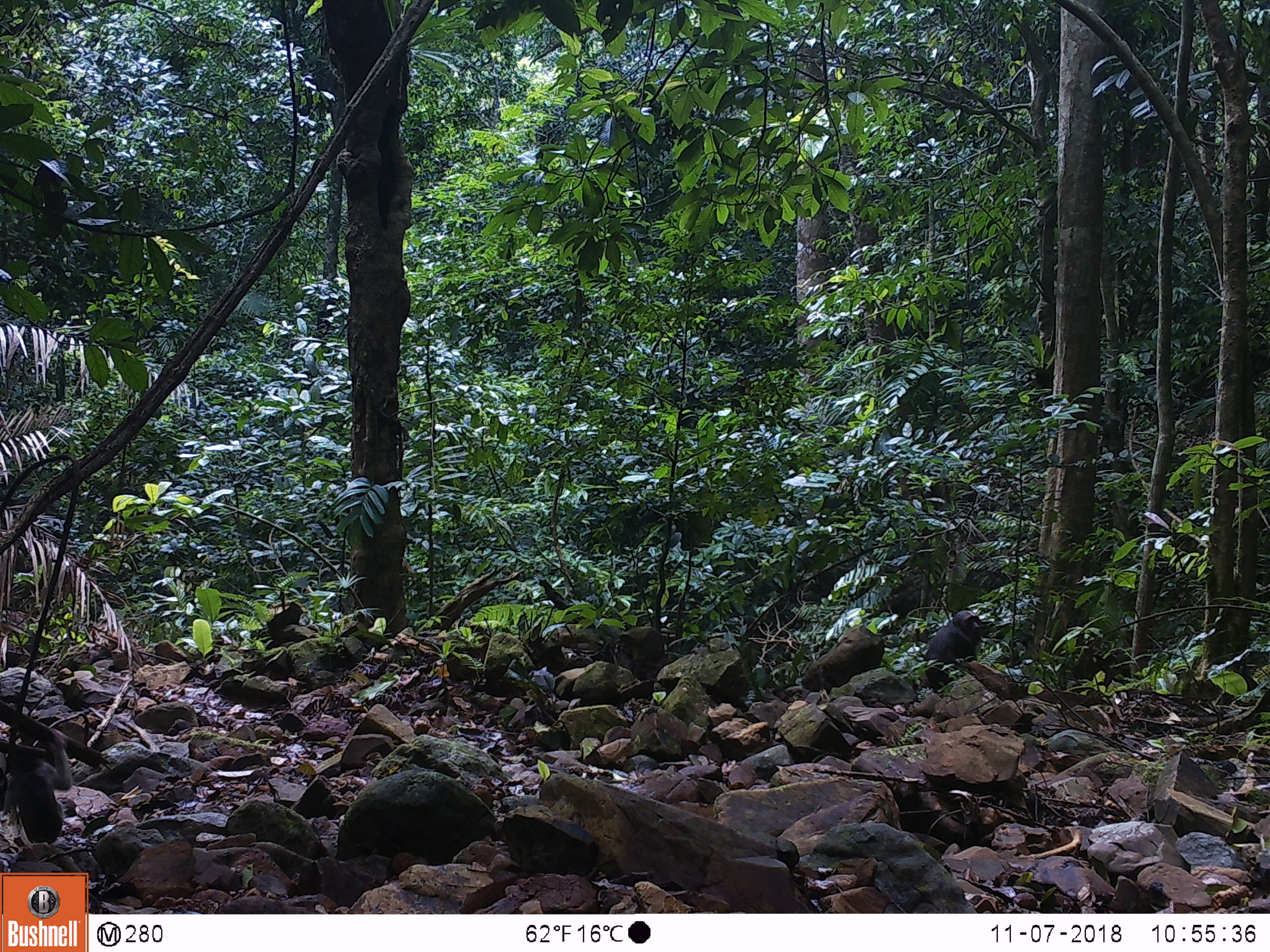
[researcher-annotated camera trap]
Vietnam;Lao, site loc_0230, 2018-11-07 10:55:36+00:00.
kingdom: Animalia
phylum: Chordata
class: Mammalia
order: Primates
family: Cercopithecidae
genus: Macaca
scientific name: Macaca arctoides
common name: stump-tailed macaque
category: stump tailed macaque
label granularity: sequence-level